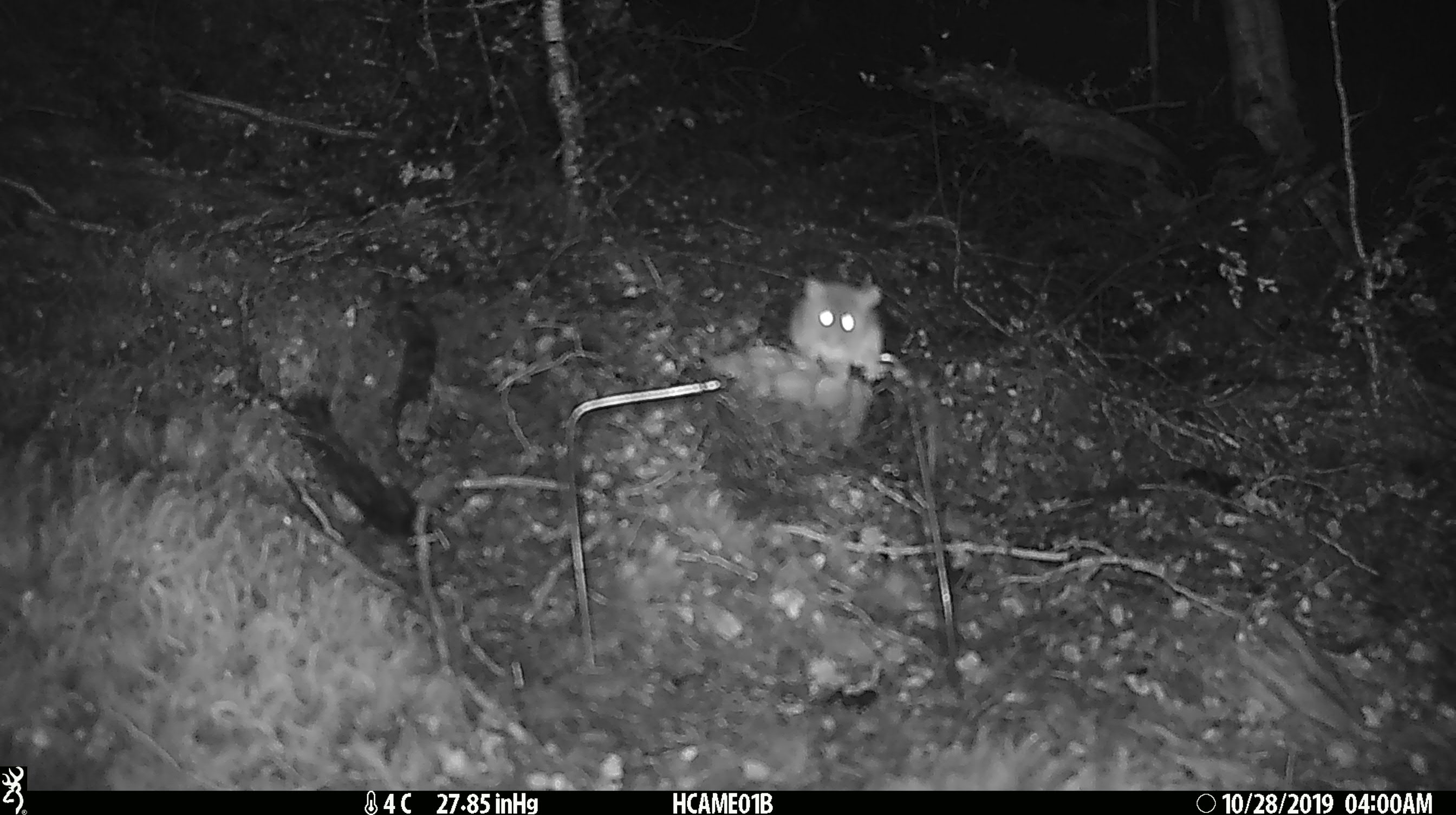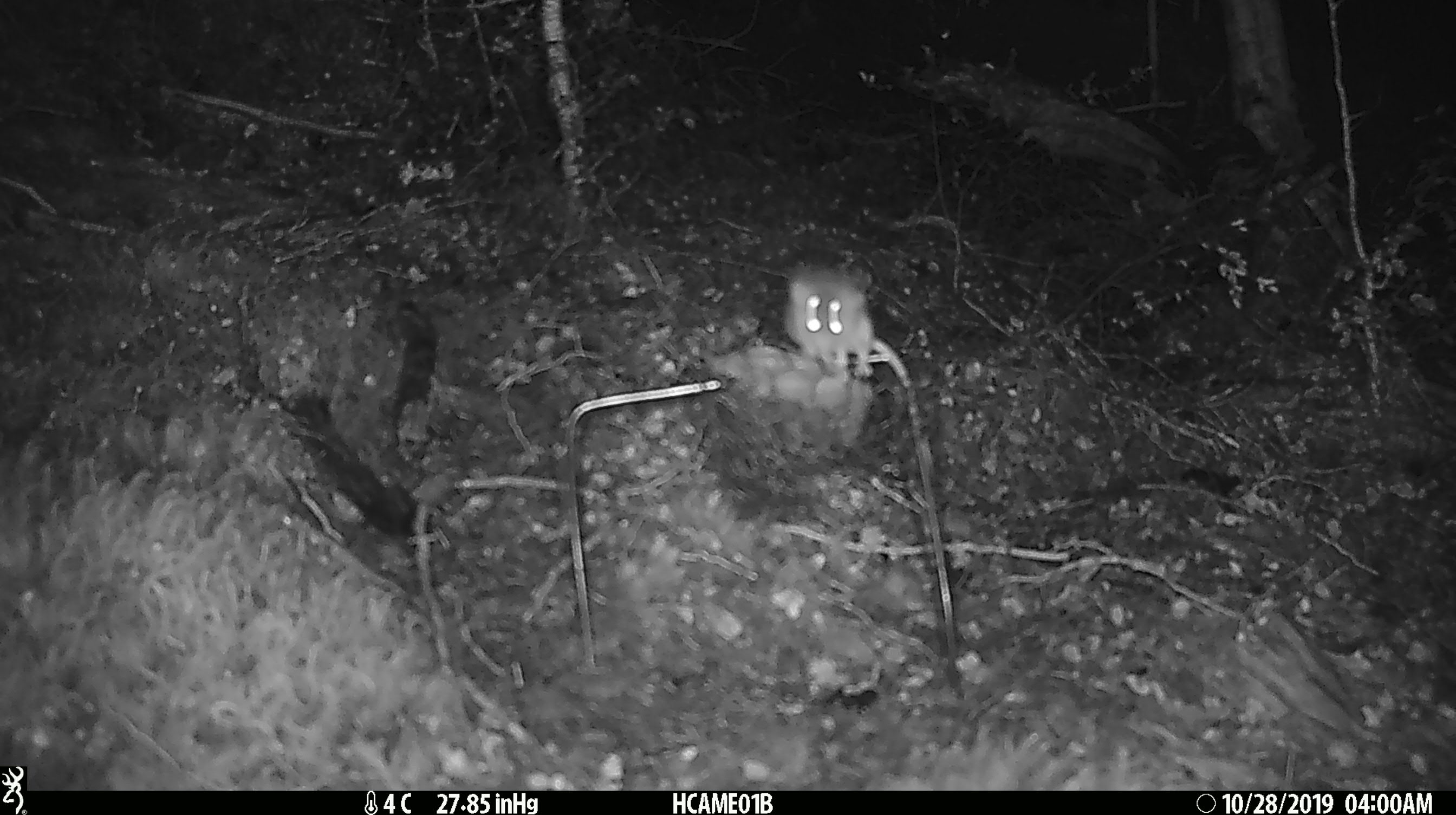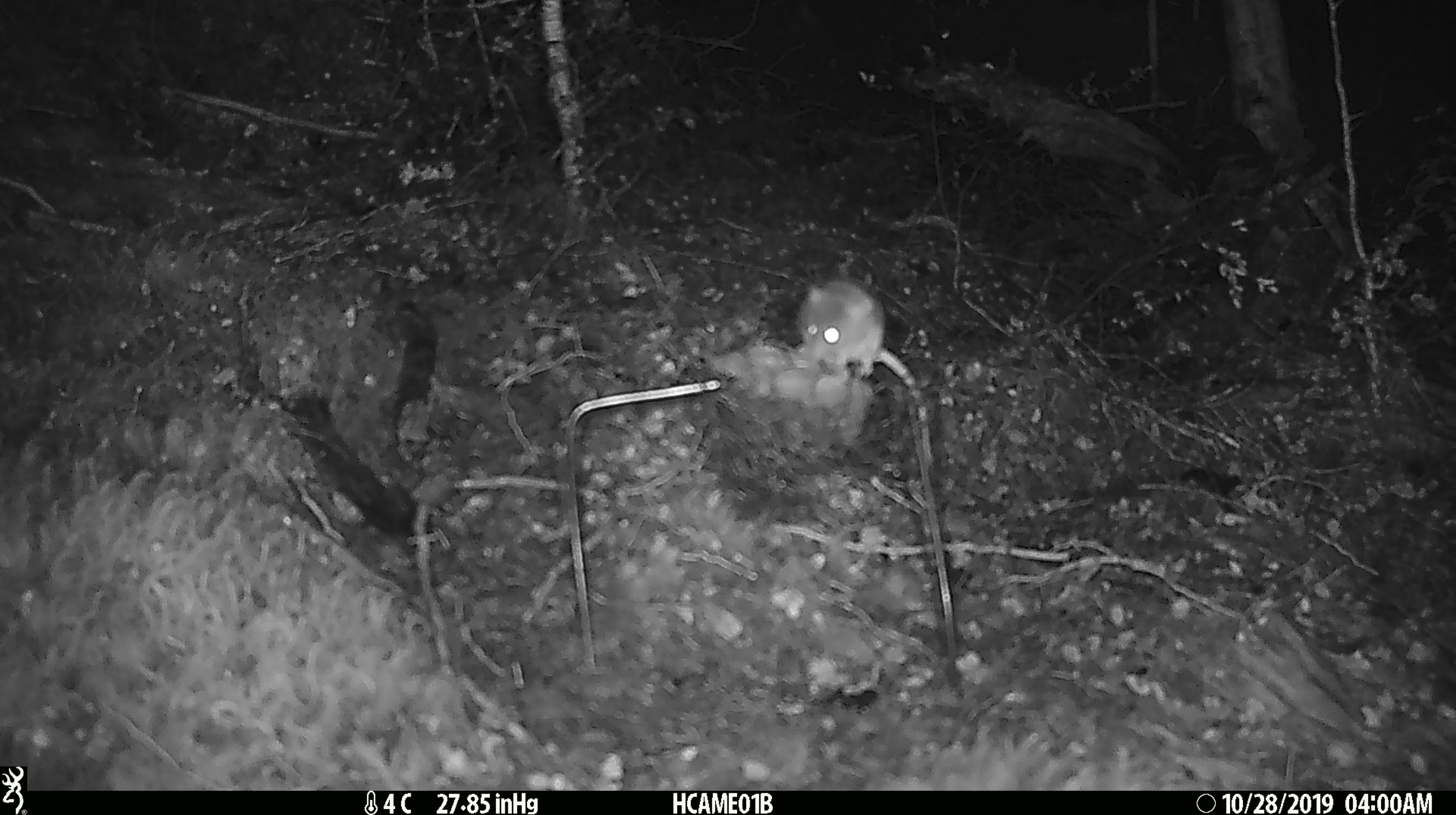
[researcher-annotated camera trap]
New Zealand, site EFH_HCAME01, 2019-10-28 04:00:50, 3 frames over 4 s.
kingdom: Animalia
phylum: Chordata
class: Mammalia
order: Rodentia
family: Muridae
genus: Mus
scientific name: Mus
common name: mouse